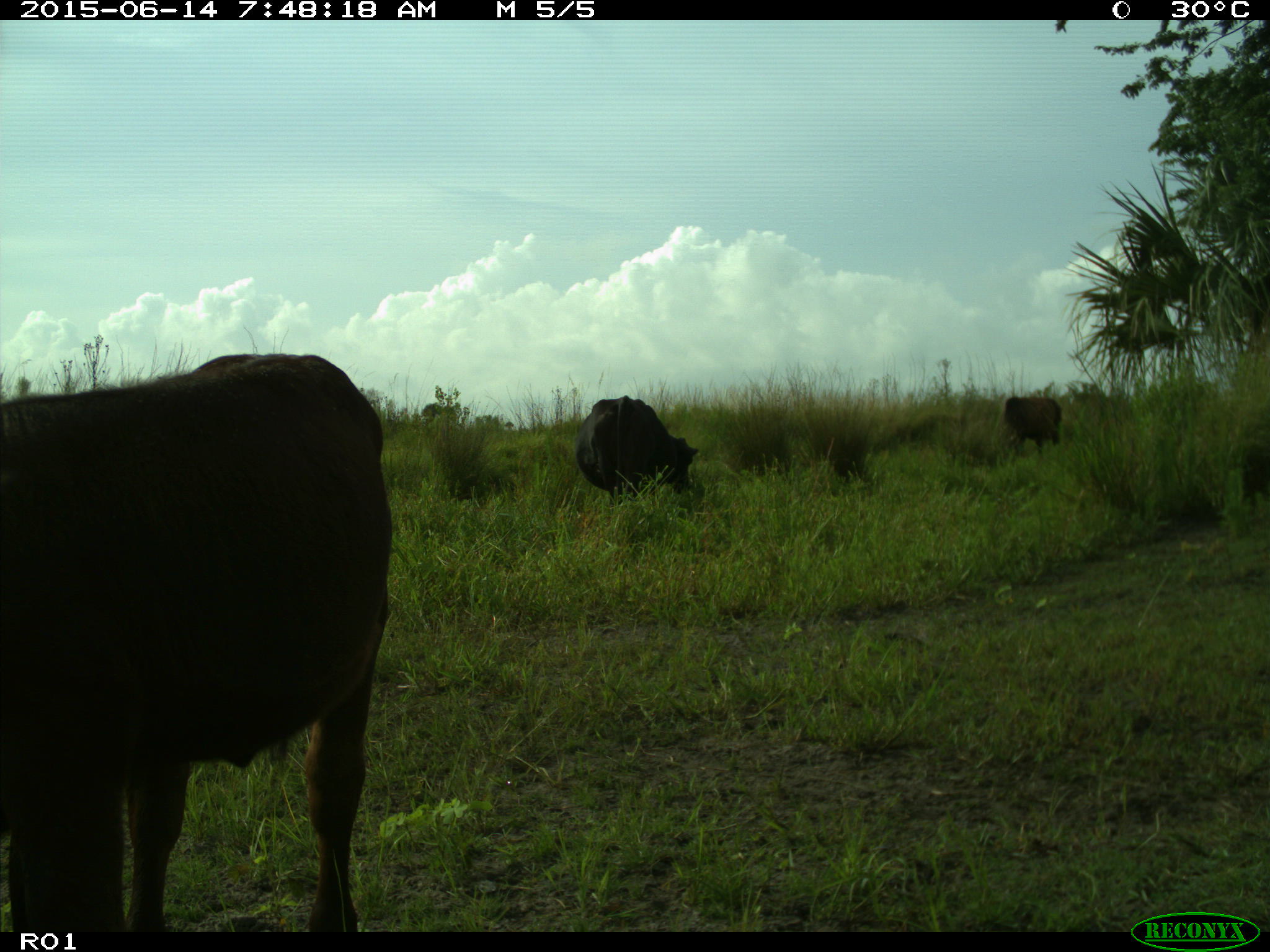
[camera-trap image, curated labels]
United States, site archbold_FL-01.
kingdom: Animalia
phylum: Chordata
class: Mammalia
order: Artiodactyla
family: Bovidae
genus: Bos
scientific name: Bos taurus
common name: domestic cow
Bos taurus (domestic cow).